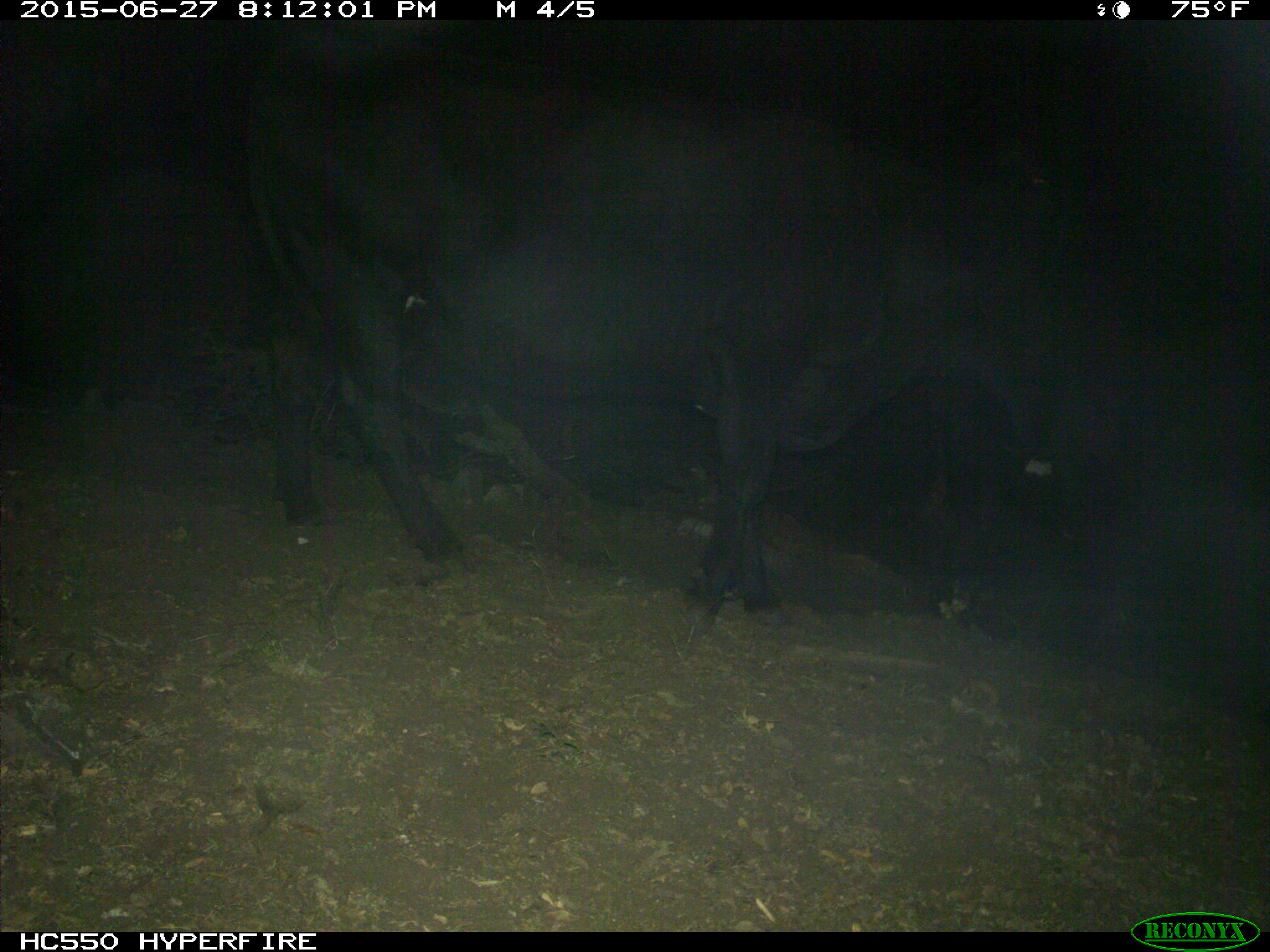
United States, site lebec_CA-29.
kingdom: Animalia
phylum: Chordata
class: Mammalia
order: Artiodactyla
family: Bovidae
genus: Bos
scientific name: Bos taurus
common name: domestic cow